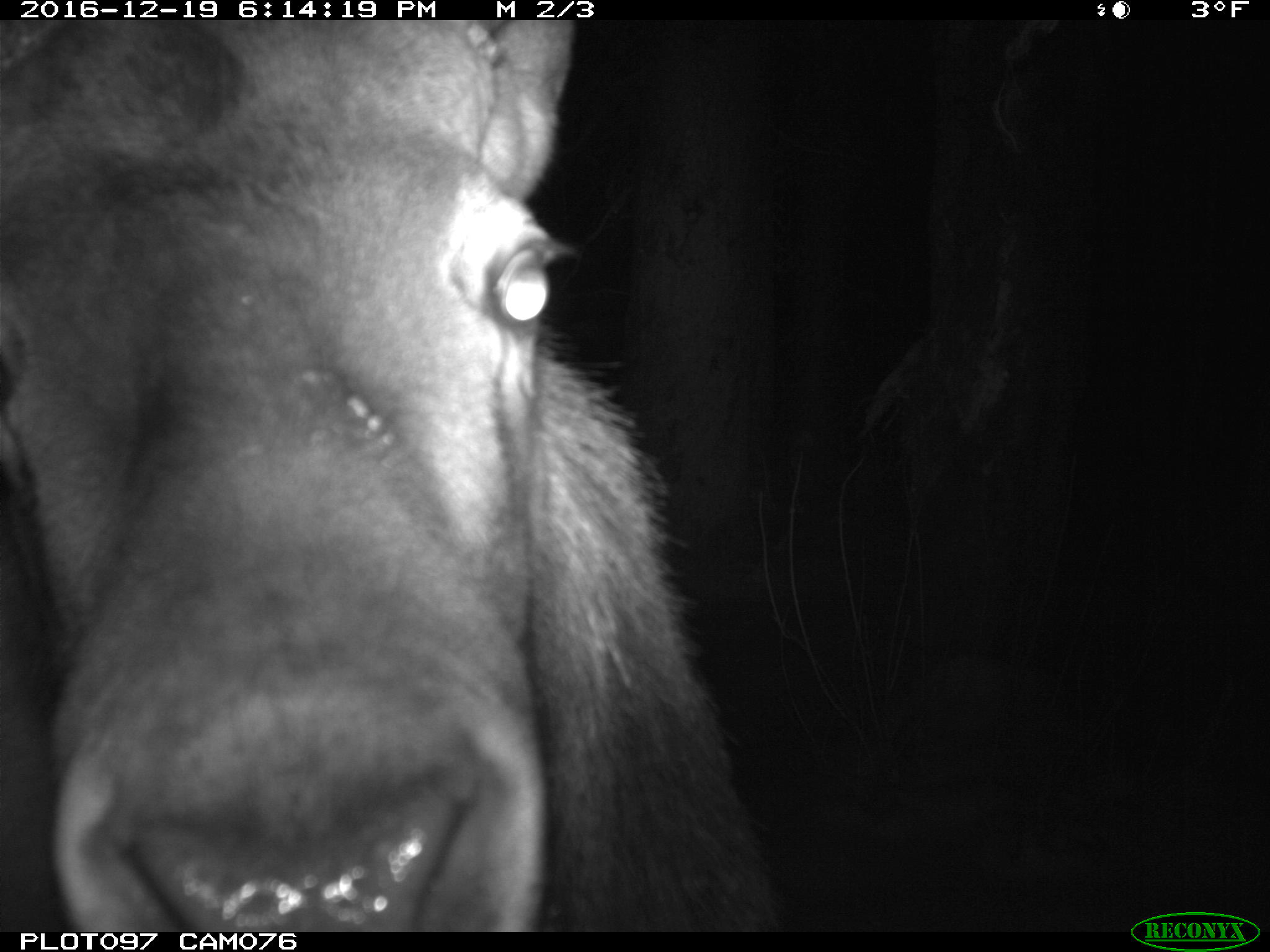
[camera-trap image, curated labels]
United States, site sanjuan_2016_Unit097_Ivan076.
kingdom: Animalia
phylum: Chordata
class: Mammalia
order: Artiodactyla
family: Cervidae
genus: Cervus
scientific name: Cervus elaphus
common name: red deer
Cervus elaphus (red deer).